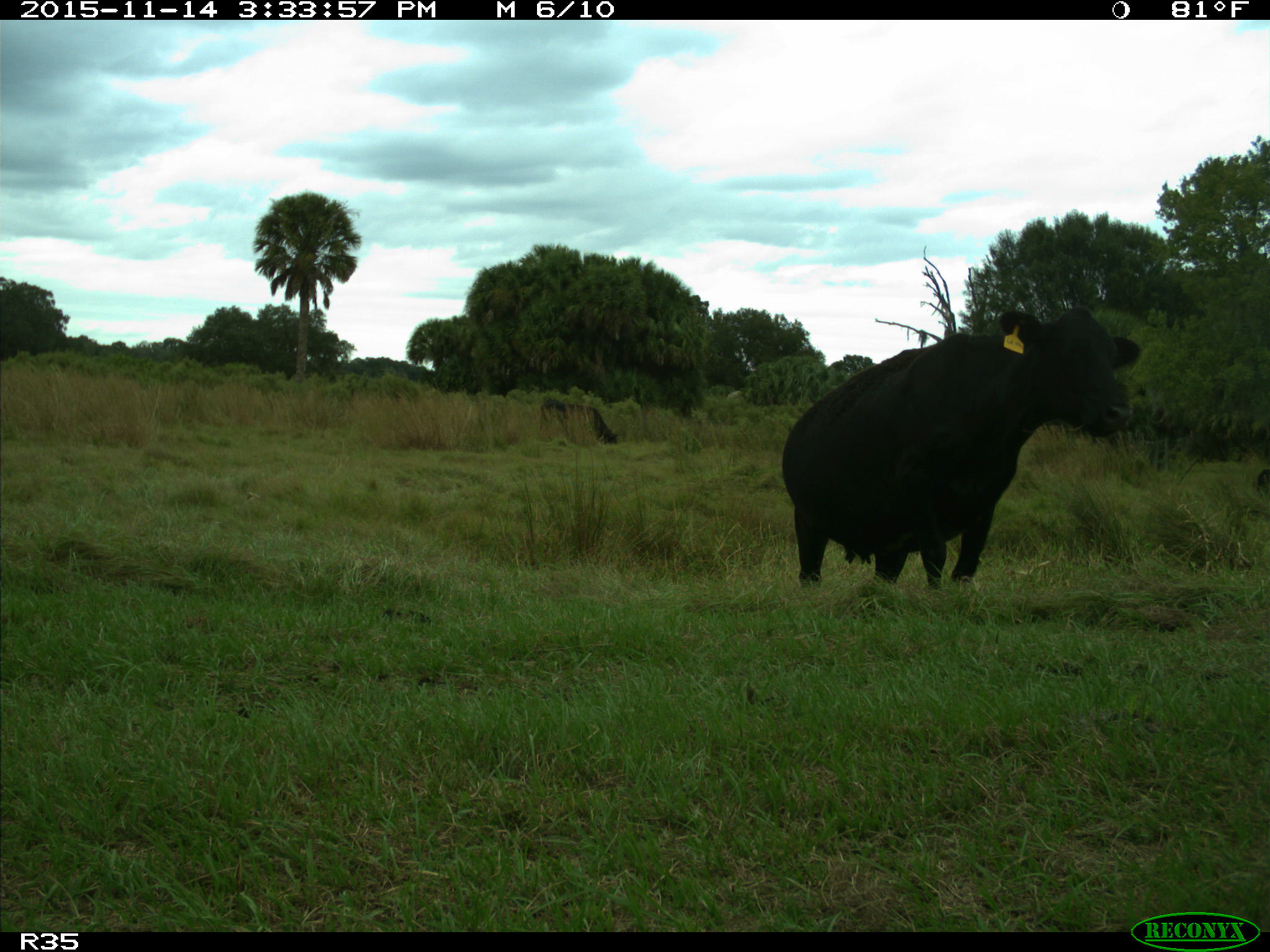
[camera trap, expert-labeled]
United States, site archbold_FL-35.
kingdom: Animalia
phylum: Chordata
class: Mammalia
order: Artiodactyla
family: Bovidae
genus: Bos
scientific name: Bos taurus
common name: domestic cow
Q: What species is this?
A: Bos taurus (domestic cow).